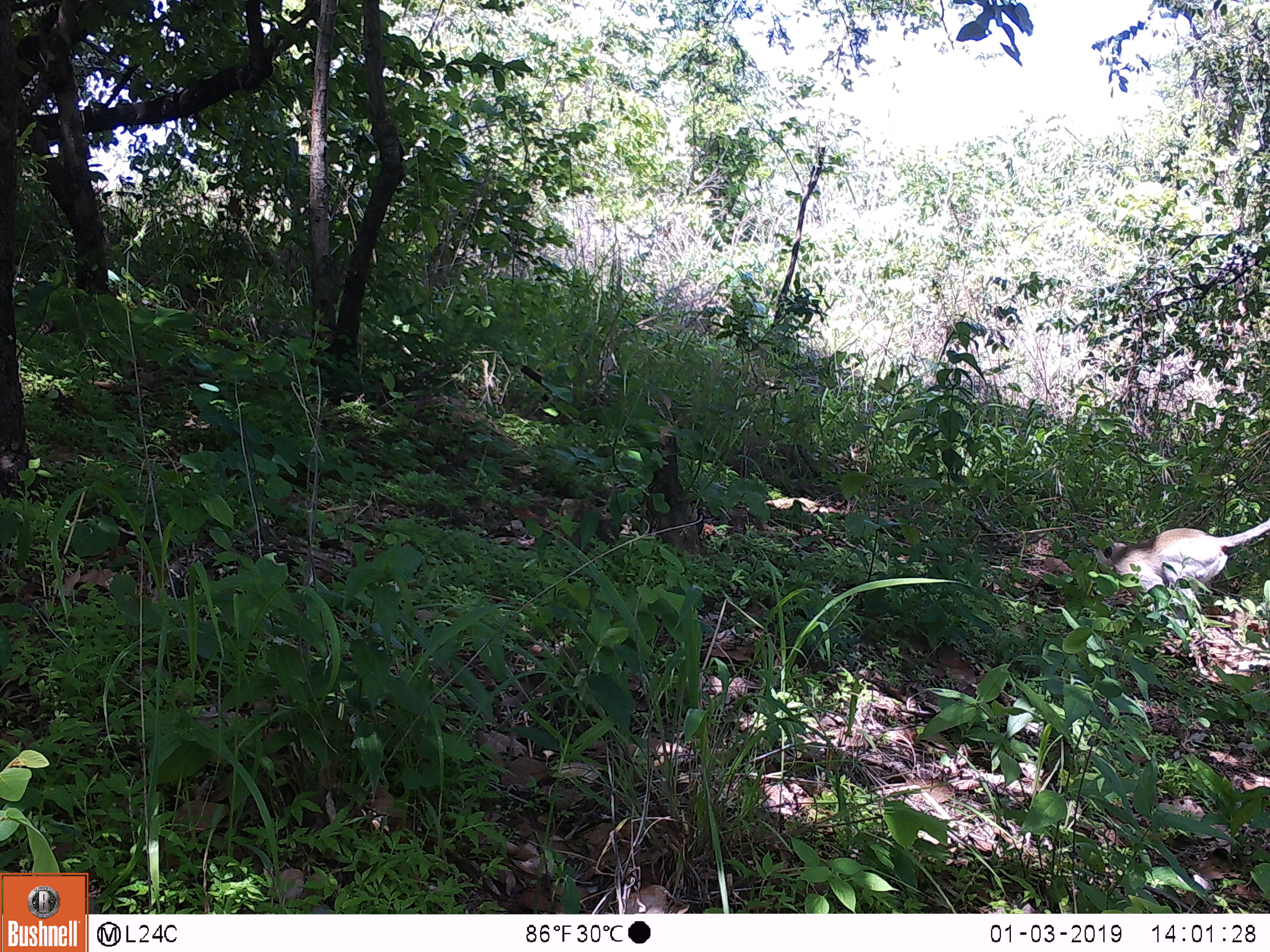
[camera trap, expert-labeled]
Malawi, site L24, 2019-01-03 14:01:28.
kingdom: Animalia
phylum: Chordata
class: Mammalia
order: Primates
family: Cercopithecidae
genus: Chlorocebus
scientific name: Chlorocebus pygerythrus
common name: vervet monkey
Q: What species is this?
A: Vervet monkey (Chlorocebus pygerythrus).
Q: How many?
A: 1.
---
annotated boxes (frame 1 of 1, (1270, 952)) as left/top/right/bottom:
vervet monkey: 1088/507/1266/606